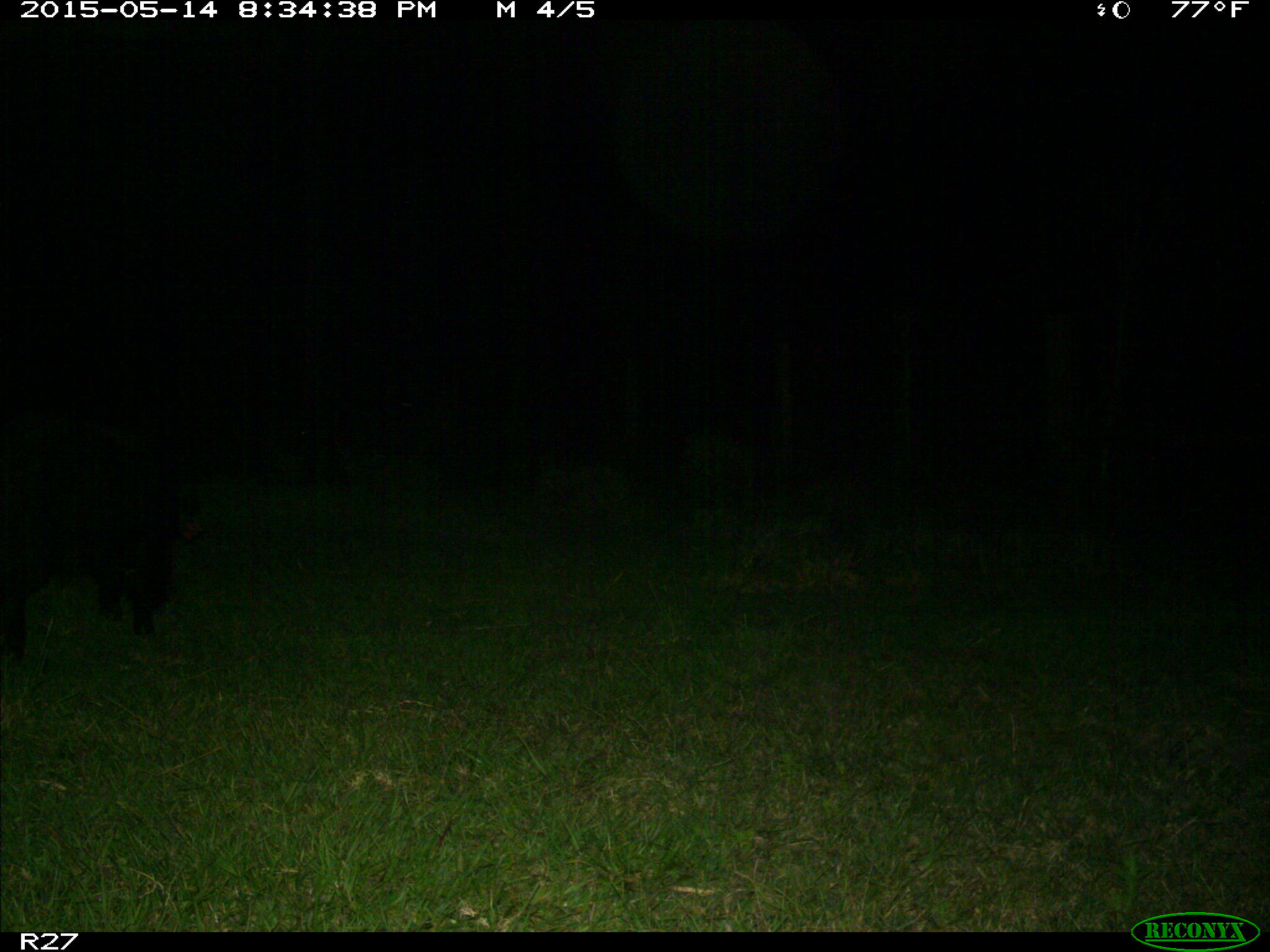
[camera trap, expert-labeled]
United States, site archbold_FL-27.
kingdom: Animalia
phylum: Chordata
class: Mammalia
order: Artiodactyla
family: Suidae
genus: Sus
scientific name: Sus scrofa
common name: wild boar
Sus scrofa (wild boar).